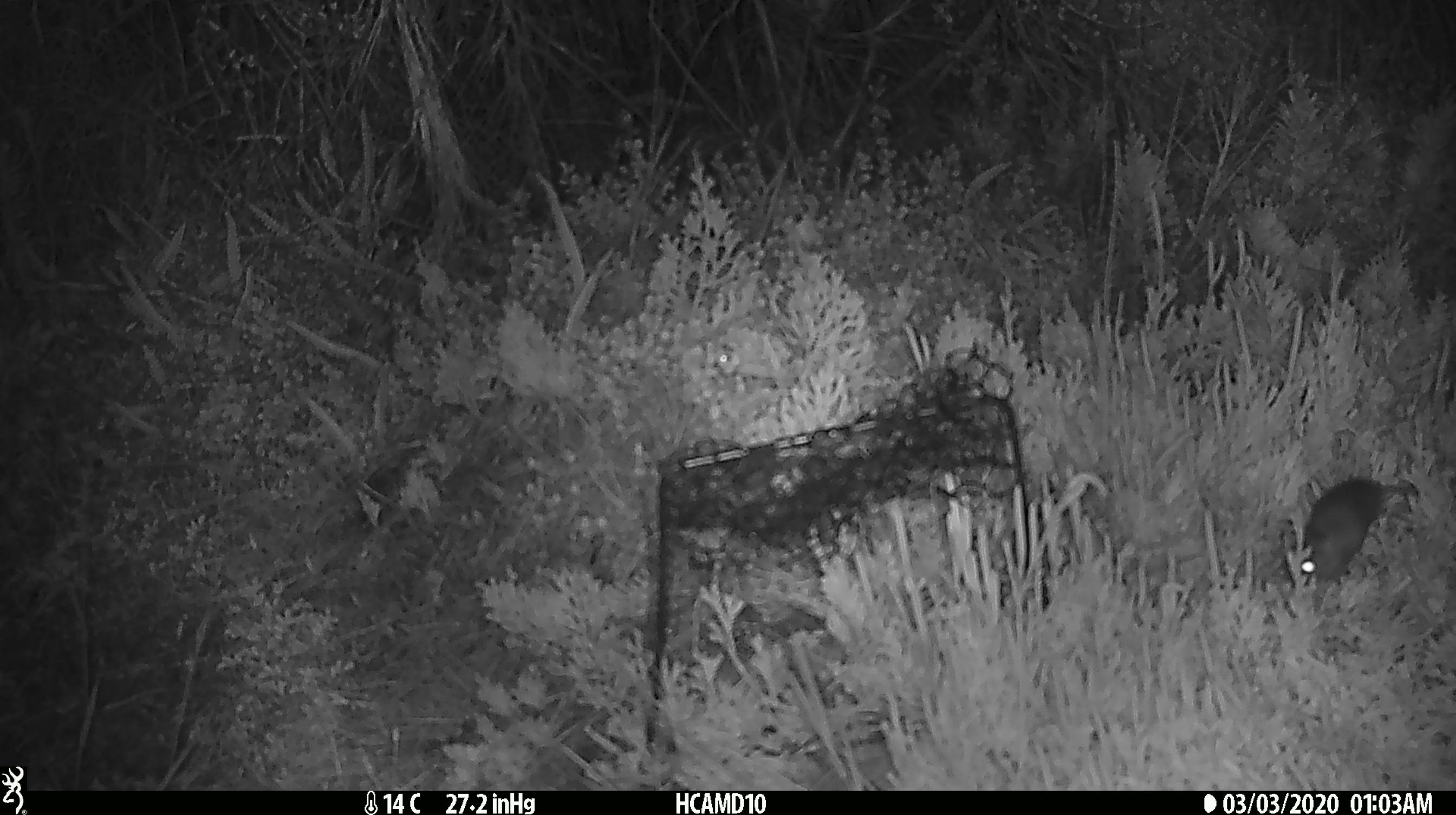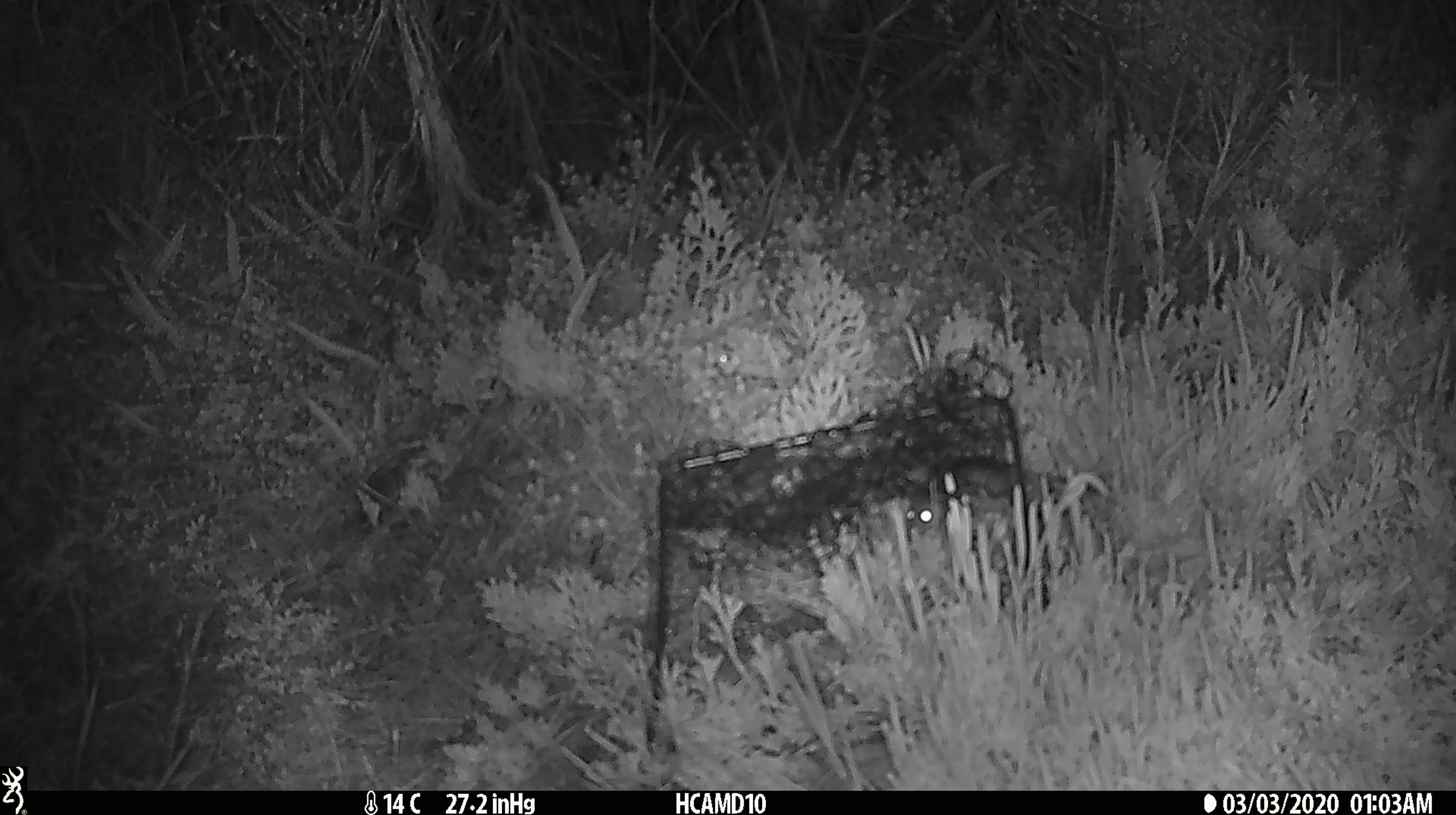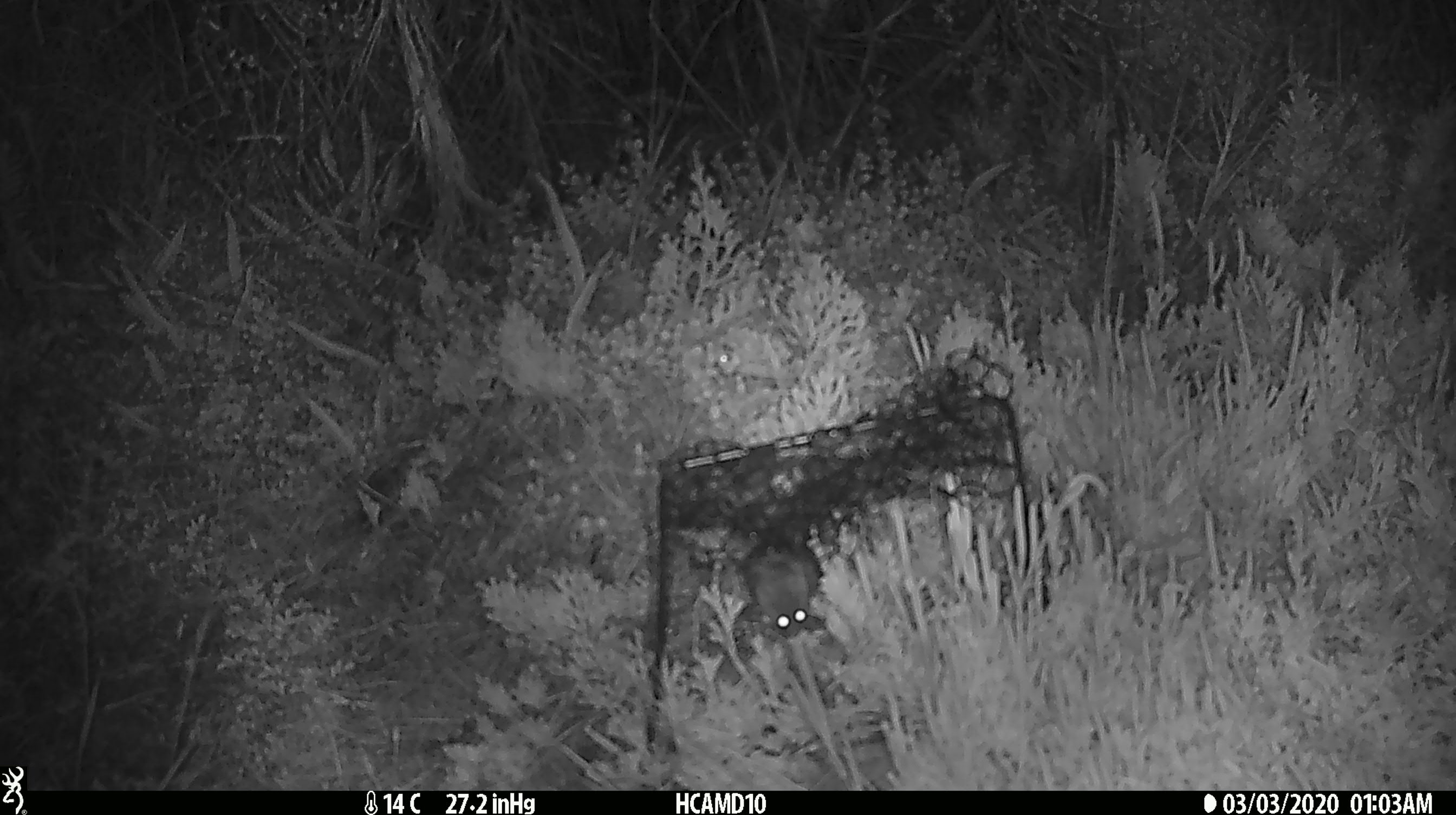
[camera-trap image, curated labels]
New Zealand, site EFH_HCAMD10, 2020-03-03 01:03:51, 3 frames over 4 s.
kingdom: Animalia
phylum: Chordata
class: Mammalia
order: Rodentia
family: Muridae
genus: Mus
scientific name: Mus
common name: mouse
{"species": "mouse (Mus)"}